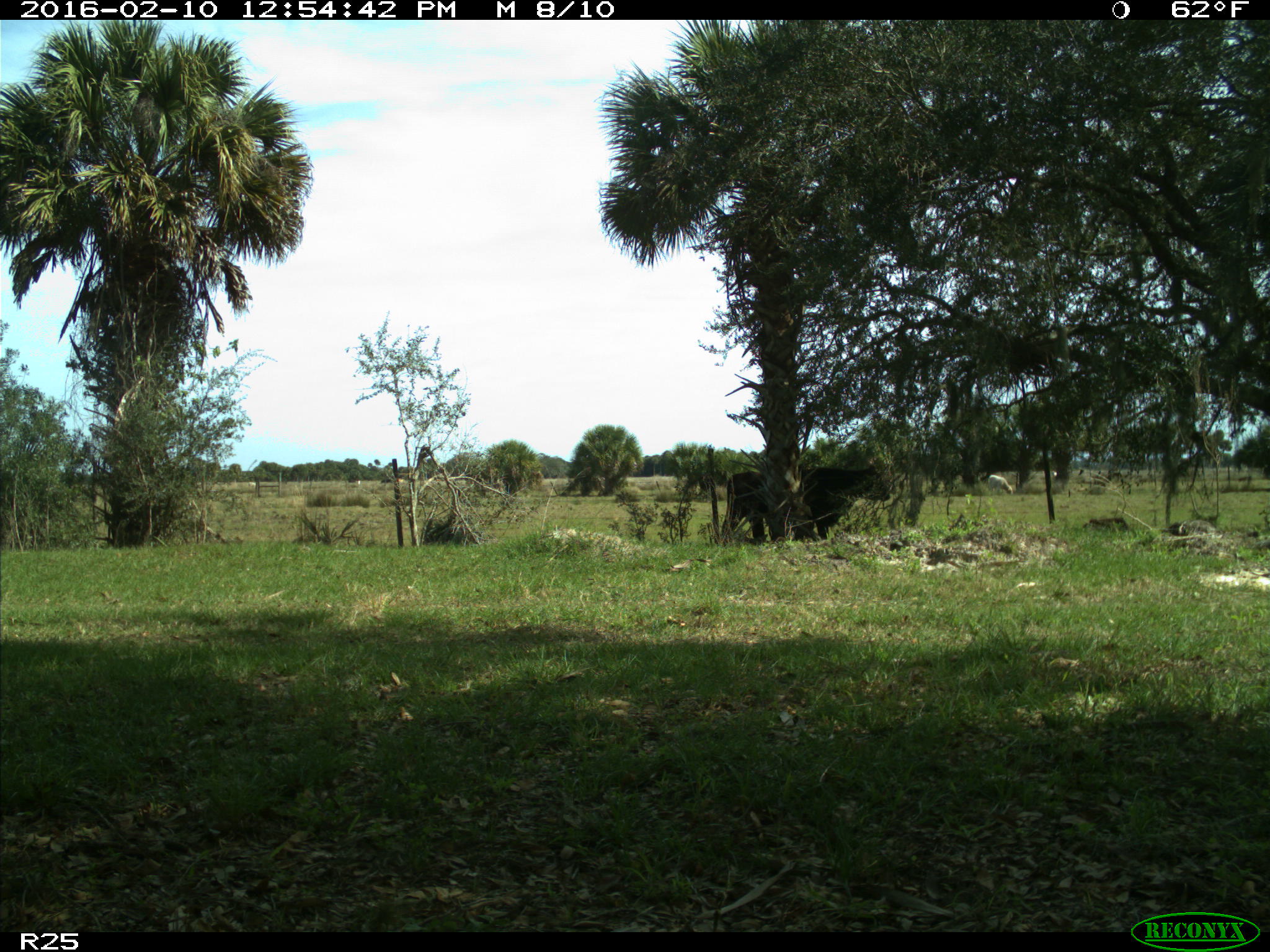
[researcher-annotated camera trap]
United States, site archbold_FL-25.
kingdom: Animalia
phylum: Chordata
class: Mammalia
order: Artiodactyla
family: Bovidae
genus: Bos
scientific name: Bos taurus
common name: domestic cow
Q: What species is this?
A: Bos taurus (domestic cow).